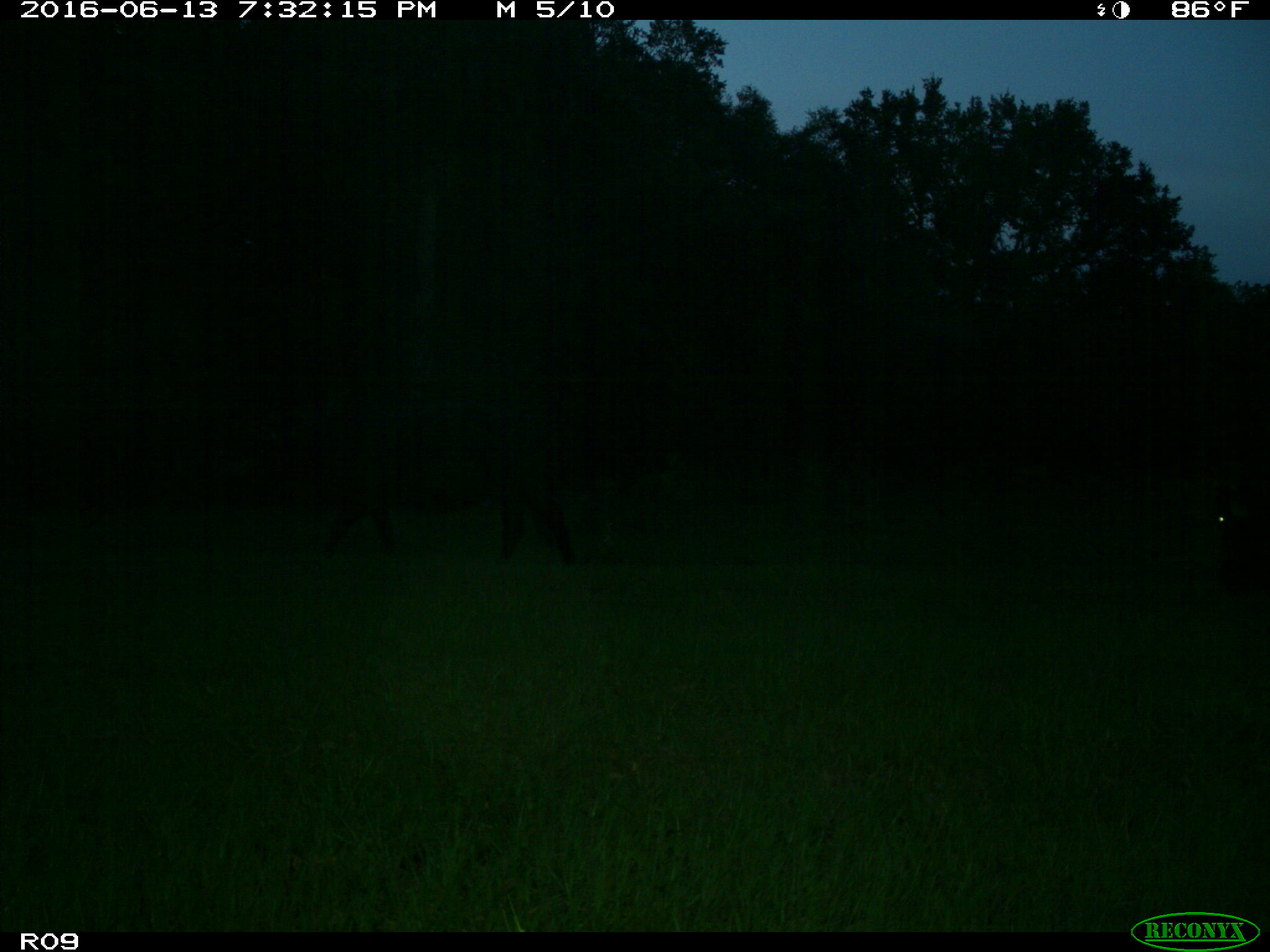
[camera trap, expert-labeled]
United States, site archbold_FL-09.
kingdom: Animalia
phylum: Chordata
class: Mammalia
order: Artiodactyla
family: Bovidae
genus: Bos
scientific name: Bos taurus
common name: domestic cow